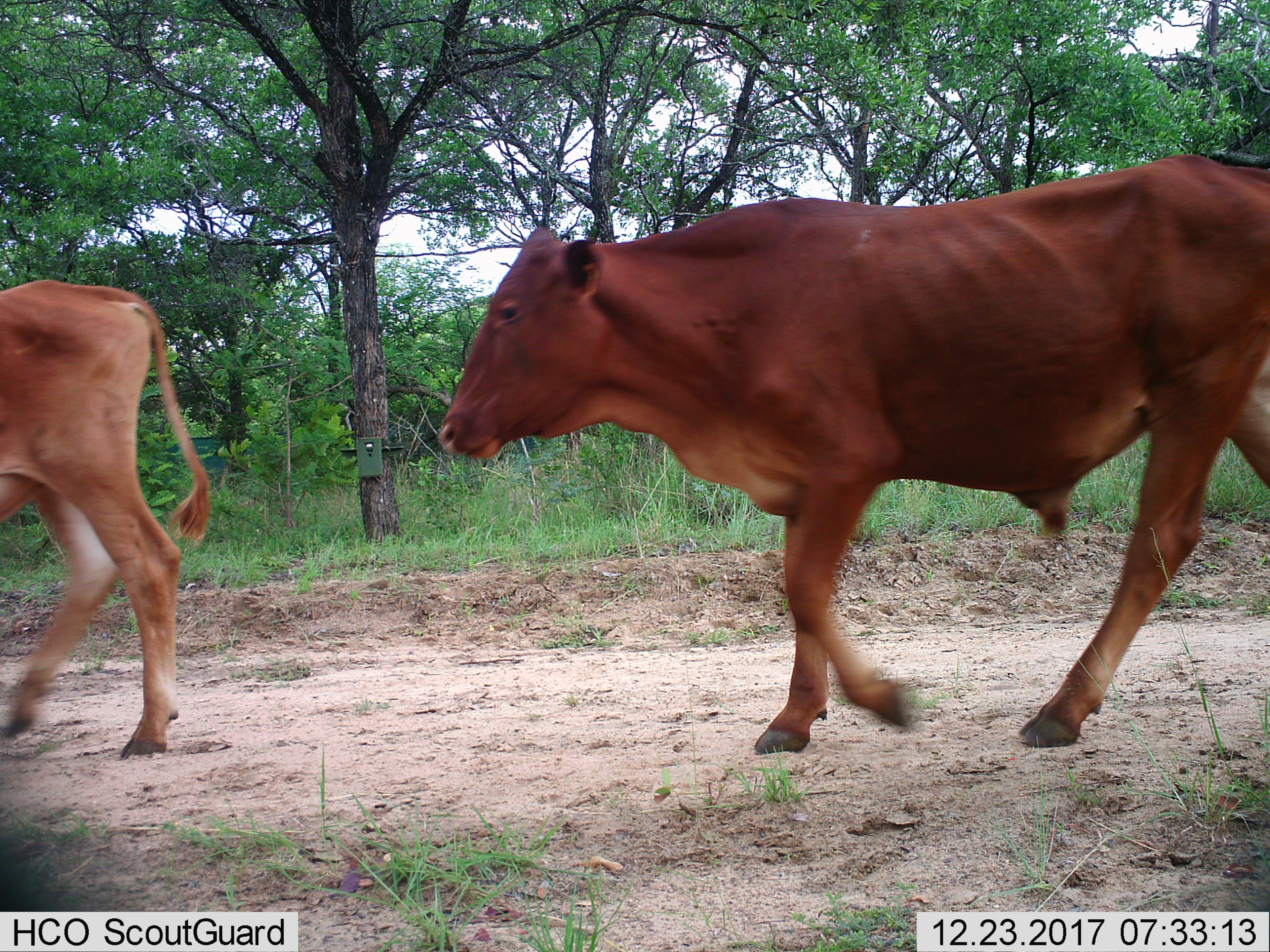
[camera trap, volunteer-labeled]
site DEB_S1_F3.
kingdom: Animalia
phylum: Chordata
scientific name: Vertebrata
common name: domestic animal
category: domesticanimal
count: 2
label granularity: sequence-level